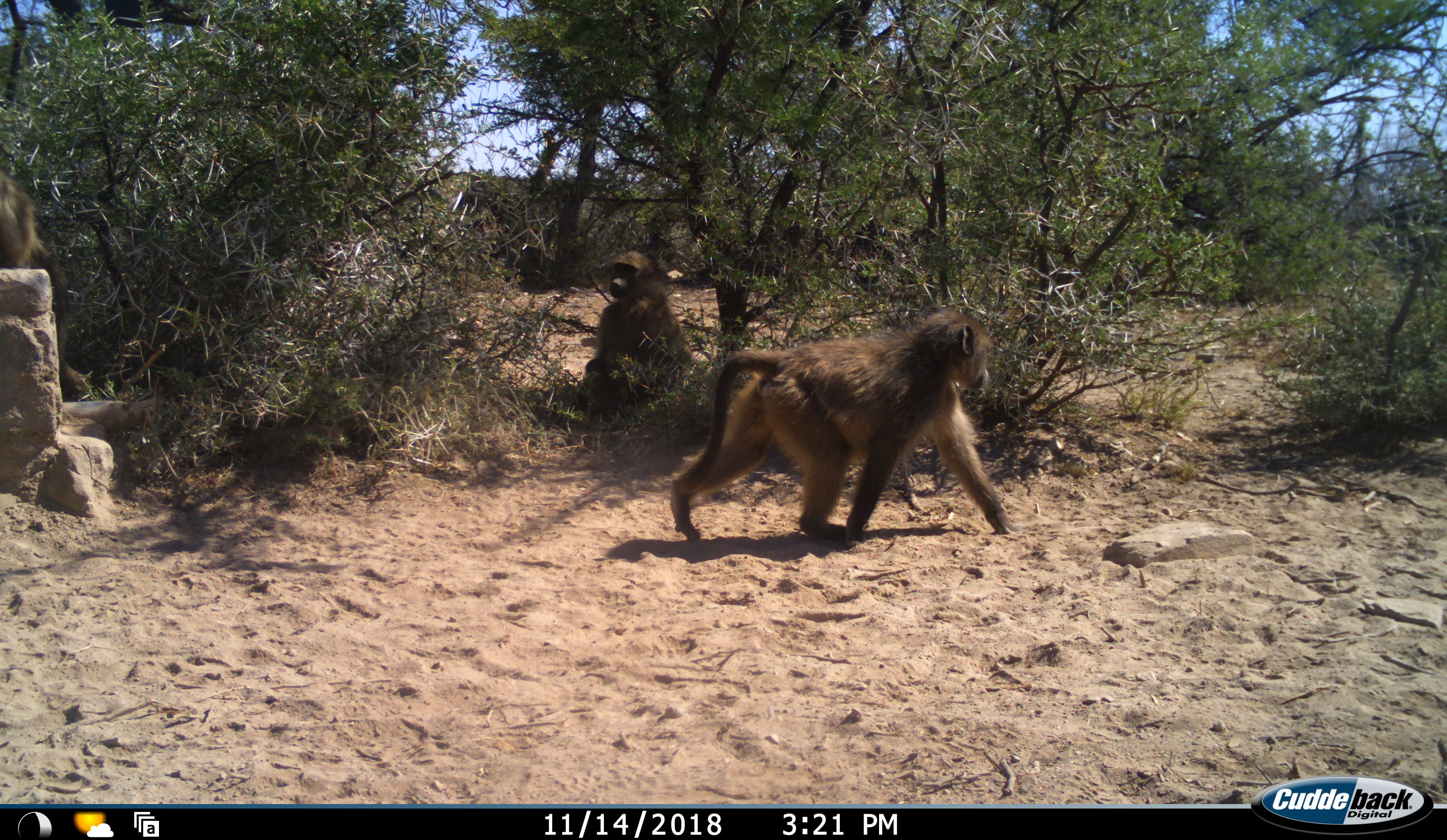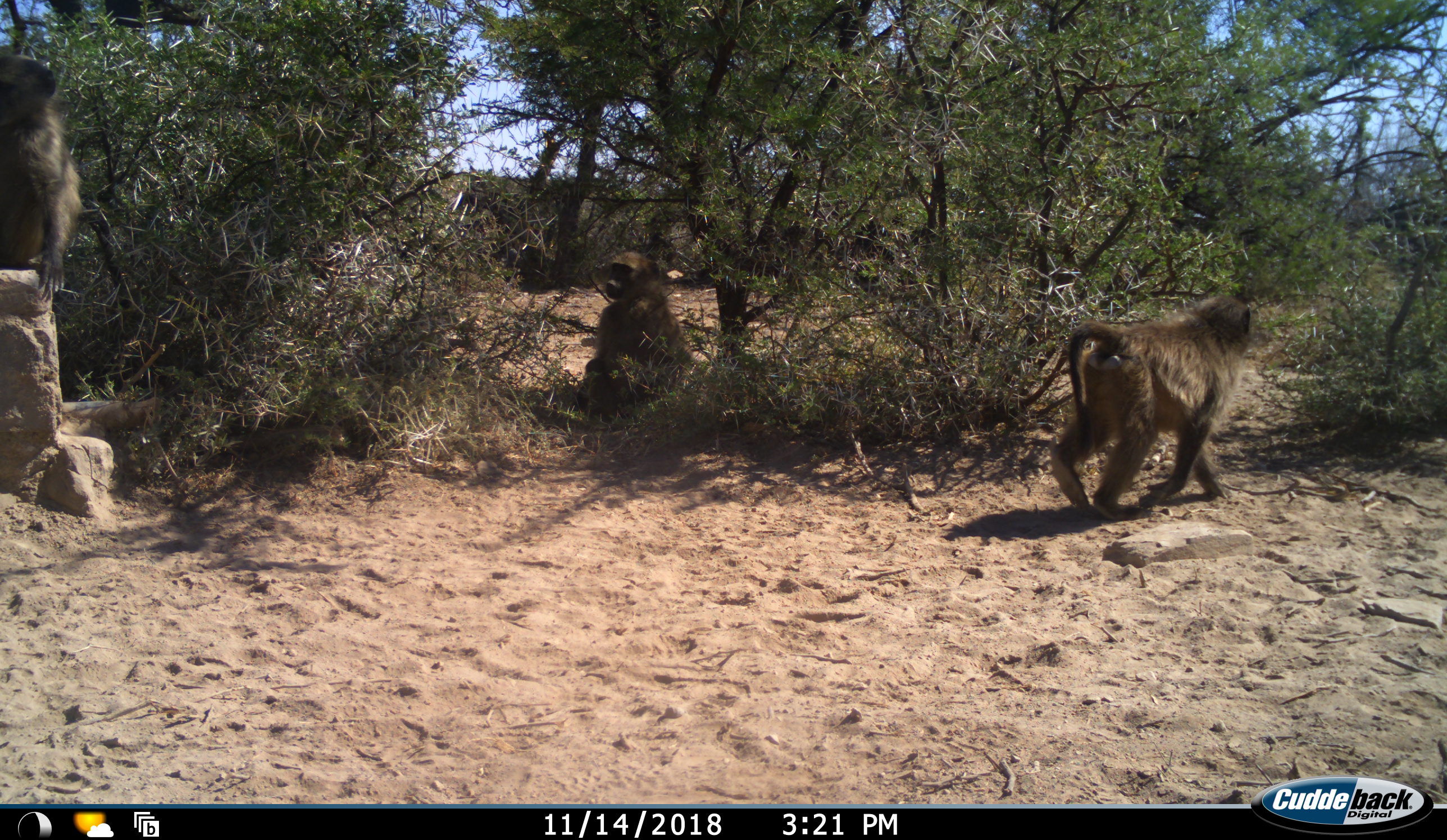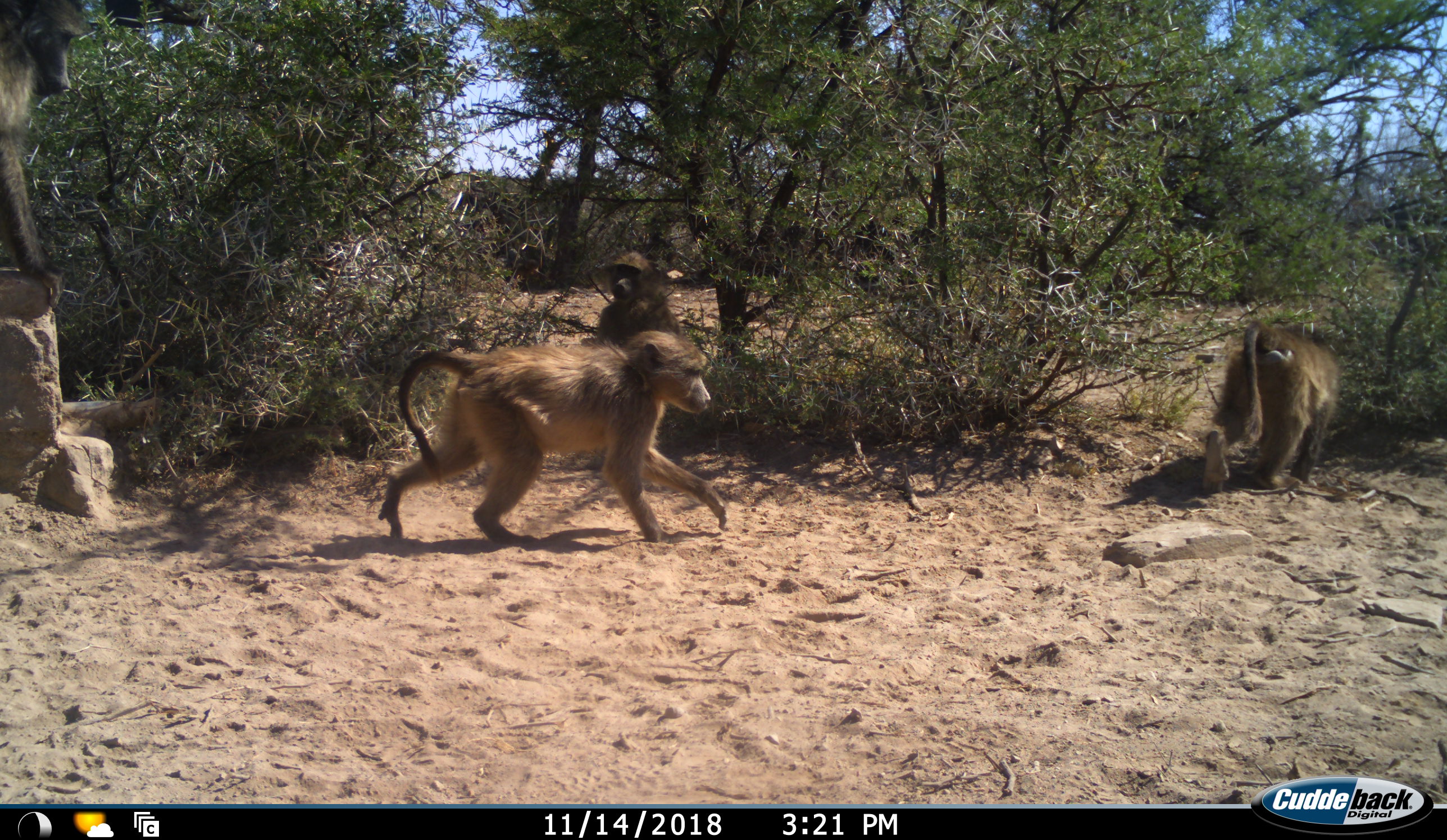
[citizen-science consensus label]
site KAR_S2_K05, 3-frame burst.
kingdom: Animalia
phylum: Chordata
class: Mammalia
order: Primates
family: Cercopithecidae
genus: Papio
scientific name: Papio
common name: baboon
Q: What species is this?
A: Baboon (Papio).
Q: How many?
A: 4.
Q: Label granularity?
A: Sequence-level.